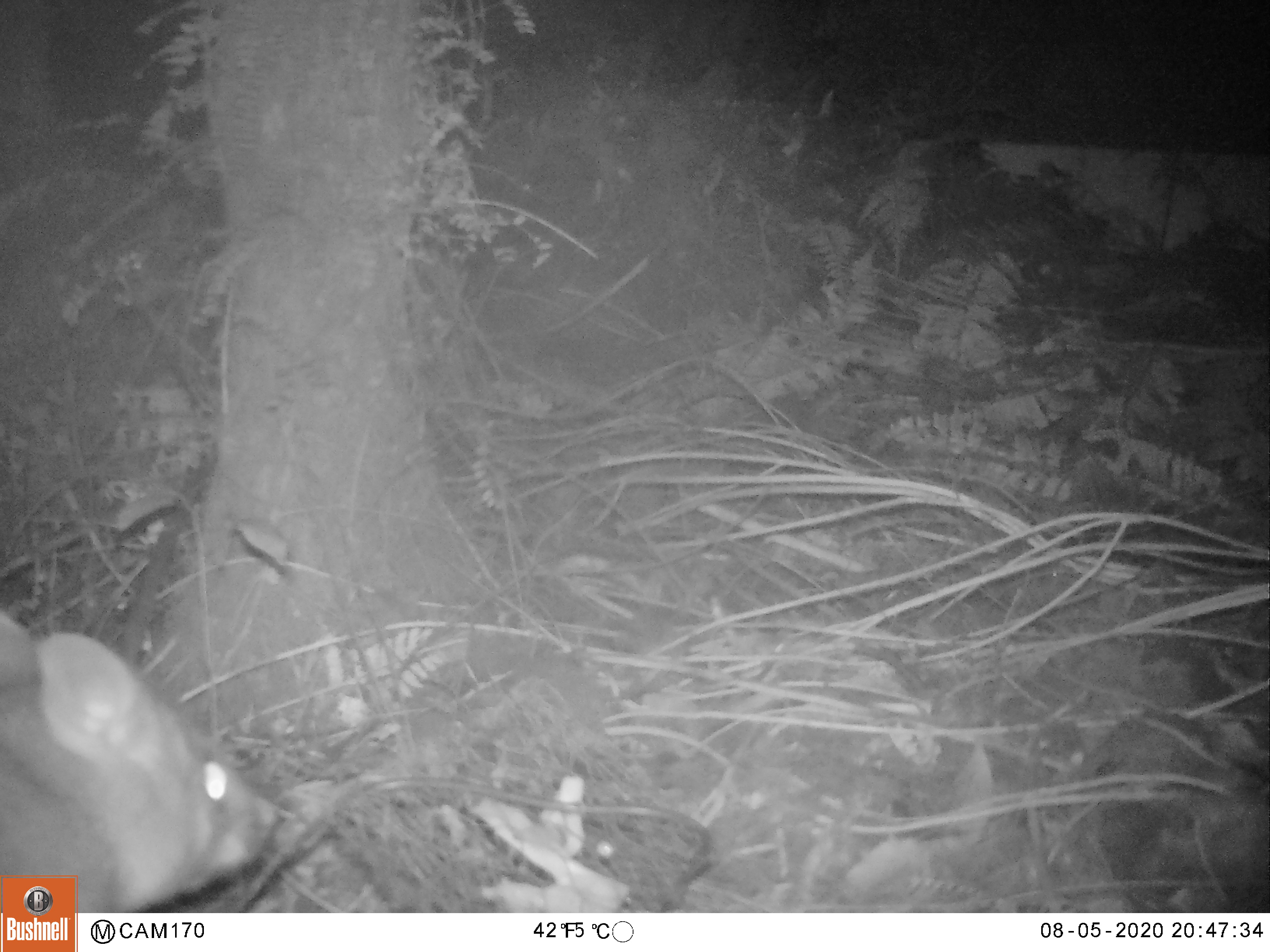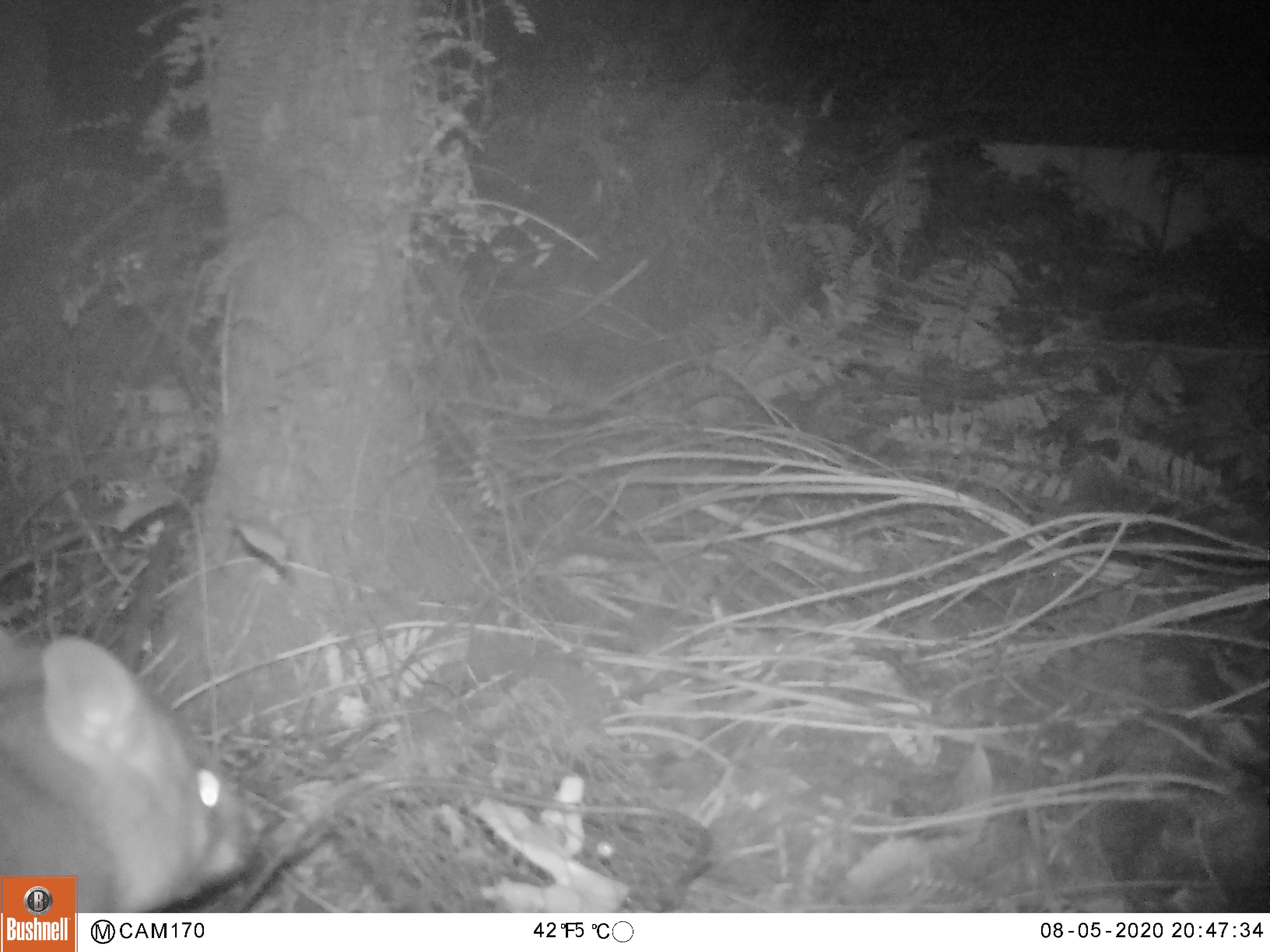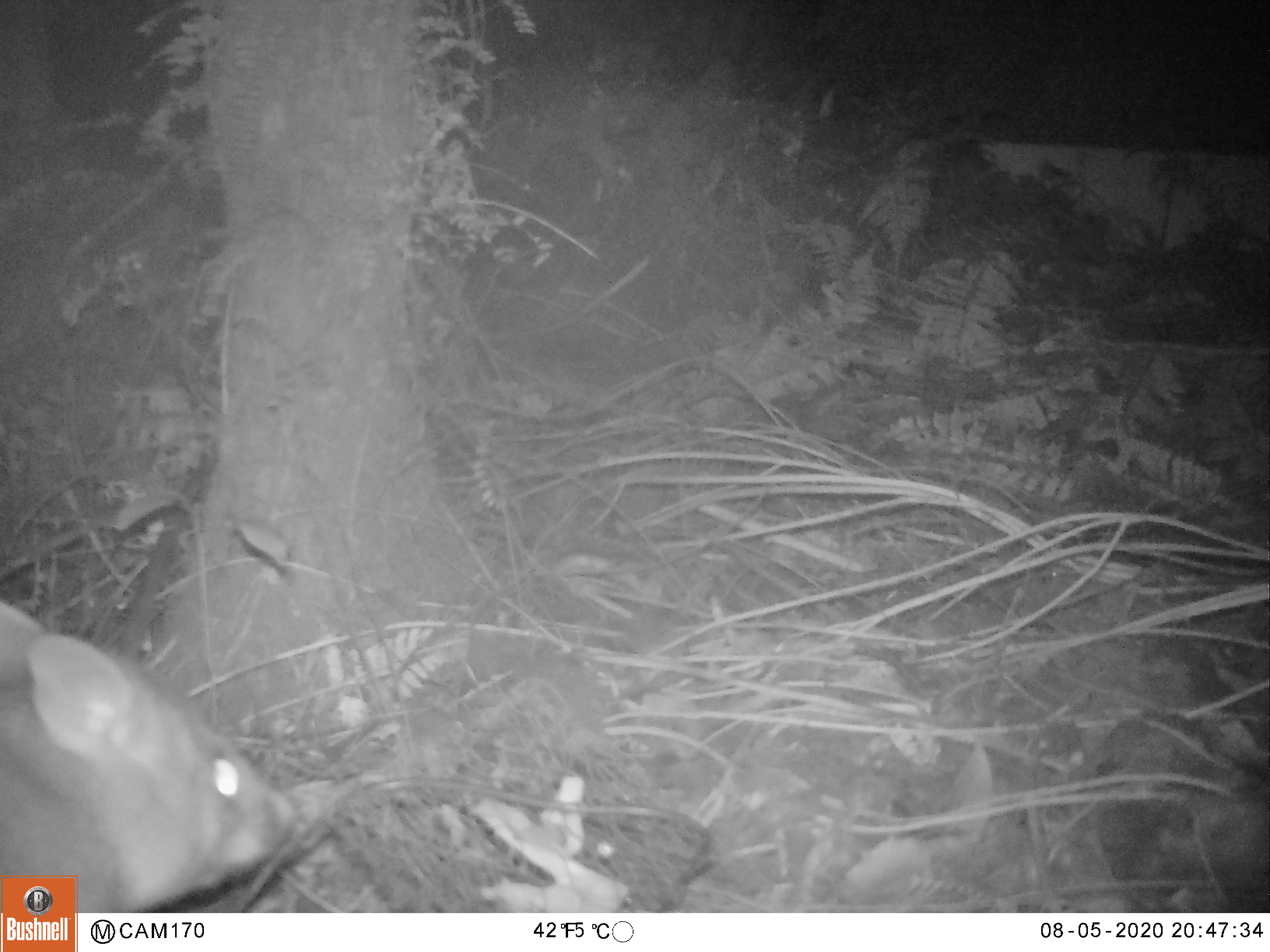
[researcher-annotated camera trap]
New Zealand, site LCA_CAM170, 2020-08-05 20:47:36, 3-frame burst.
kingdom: Animalia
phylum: Chordata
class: Mammalia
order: Diprotodontia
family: Phalangeridae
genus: Trichosurus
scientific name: Trichosurus vulpecula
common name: common brushtail possum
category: possum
Possum (common brushtail possum) (Trichosurus vulpecula).